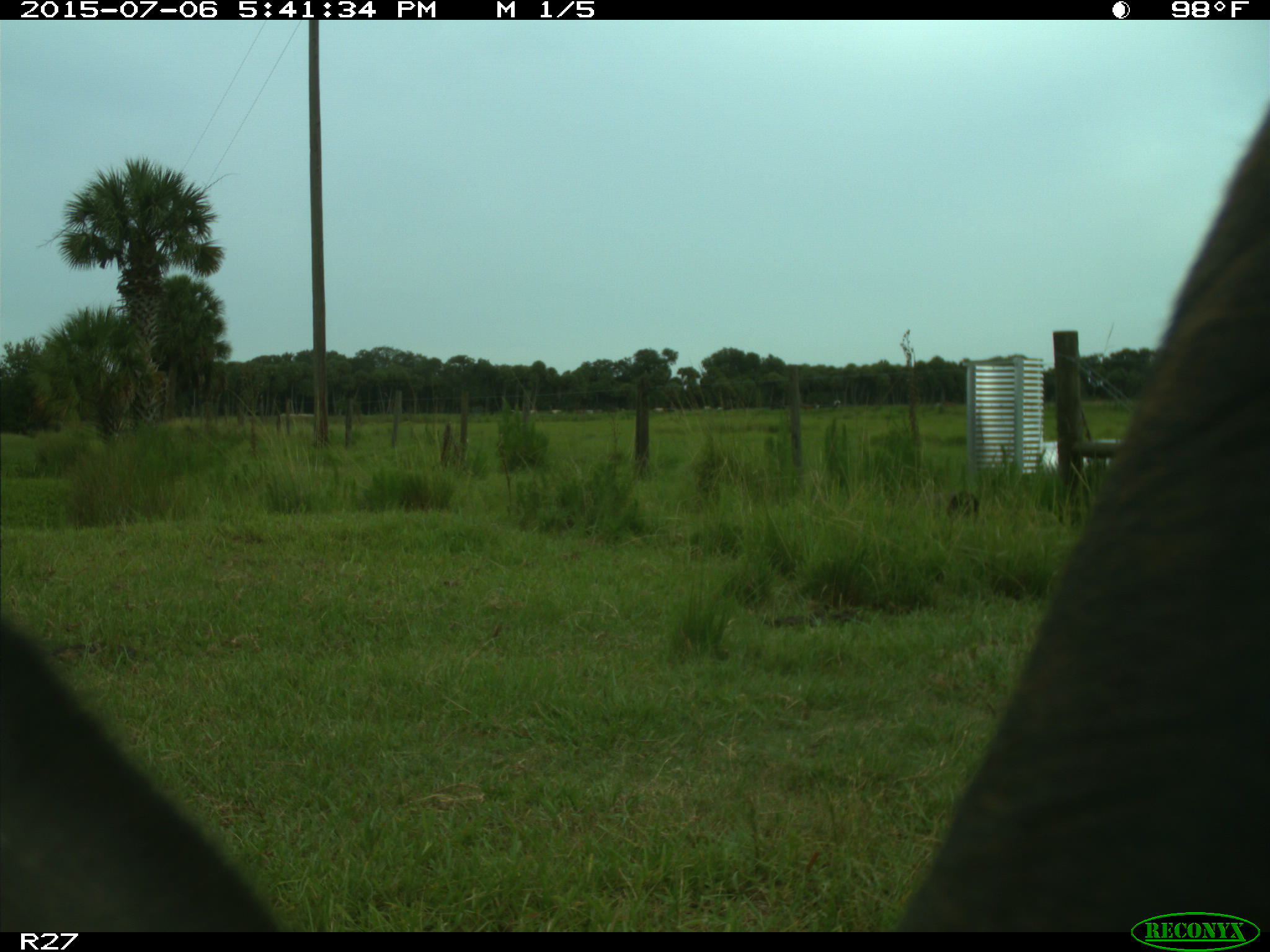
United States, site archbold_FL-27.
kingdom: Animalia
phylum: Chordata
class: Mammalia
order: Artiodactyla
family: Bovidae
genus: Bos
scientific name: Bos taurus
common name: domestic cow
Bos taurus (domestic cow).